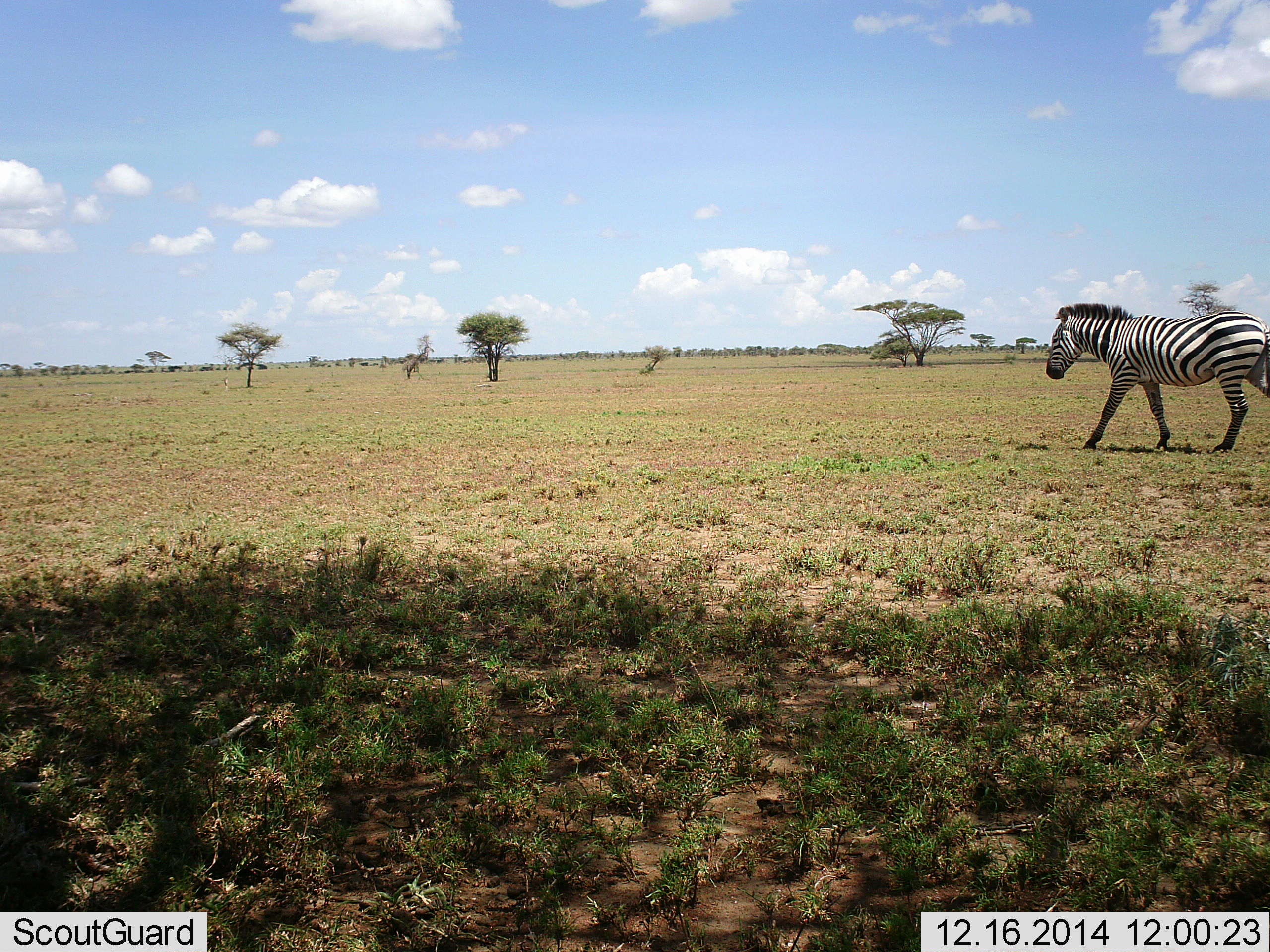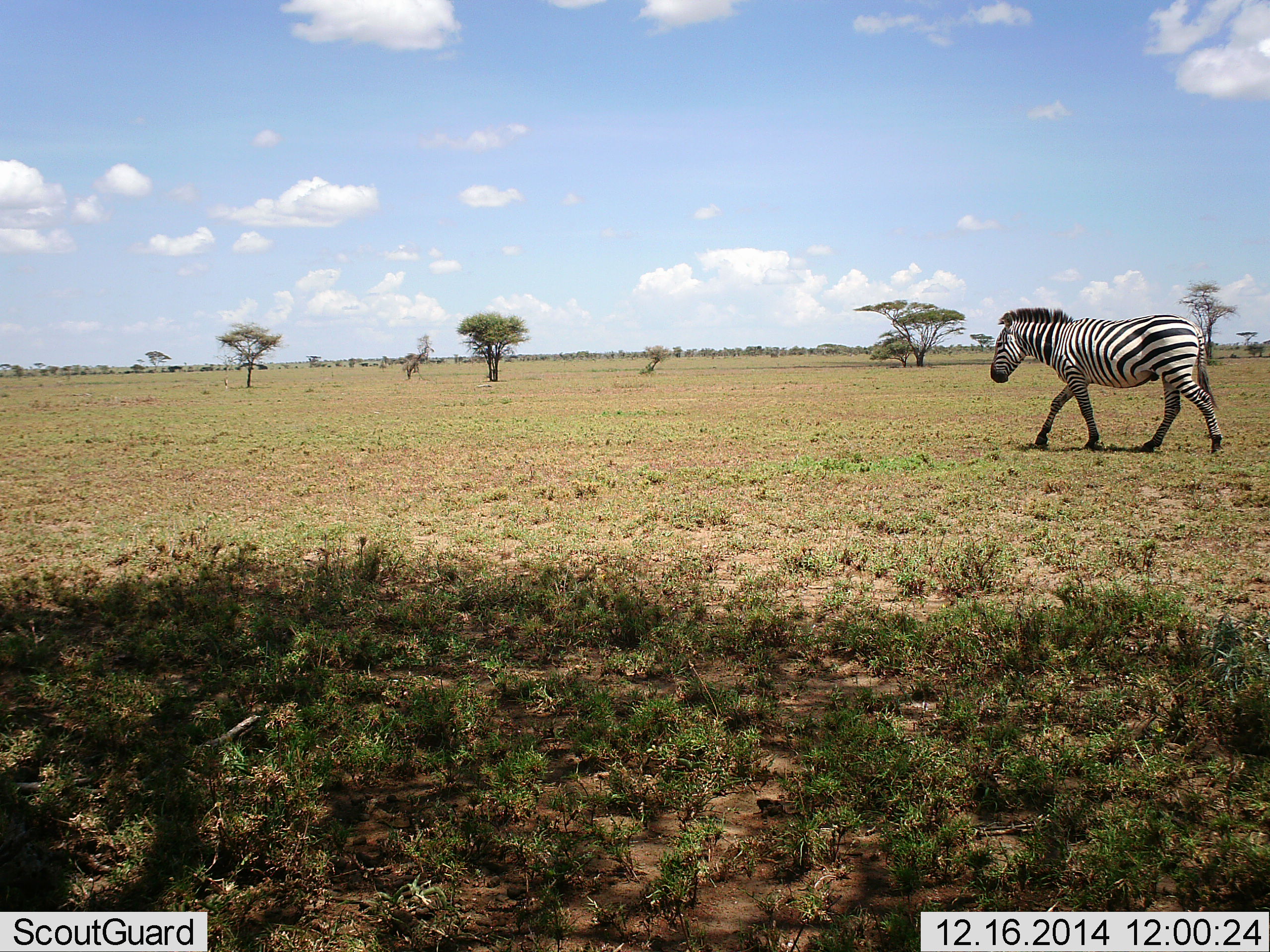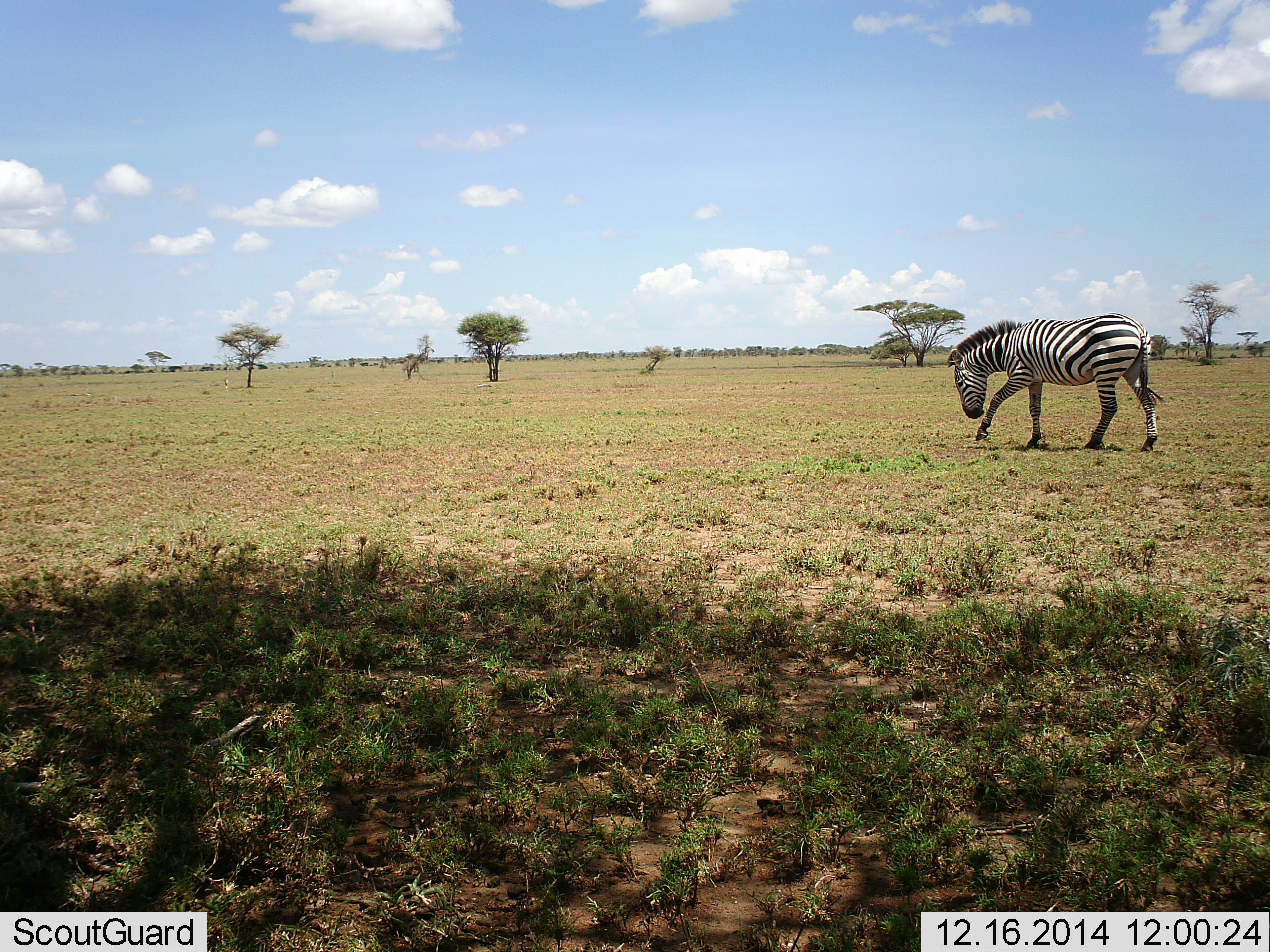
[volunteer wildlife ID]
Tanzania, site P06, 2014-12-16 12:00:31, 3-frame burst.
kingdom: Animalia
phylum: Chordata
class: Mammalia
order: Perissodactyla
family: Equidae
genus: Equus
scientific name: Equus quagga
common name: plains zebra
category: zebra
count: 1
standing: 0%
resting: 0%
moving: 100%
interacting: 0%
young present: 0%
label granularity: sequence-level